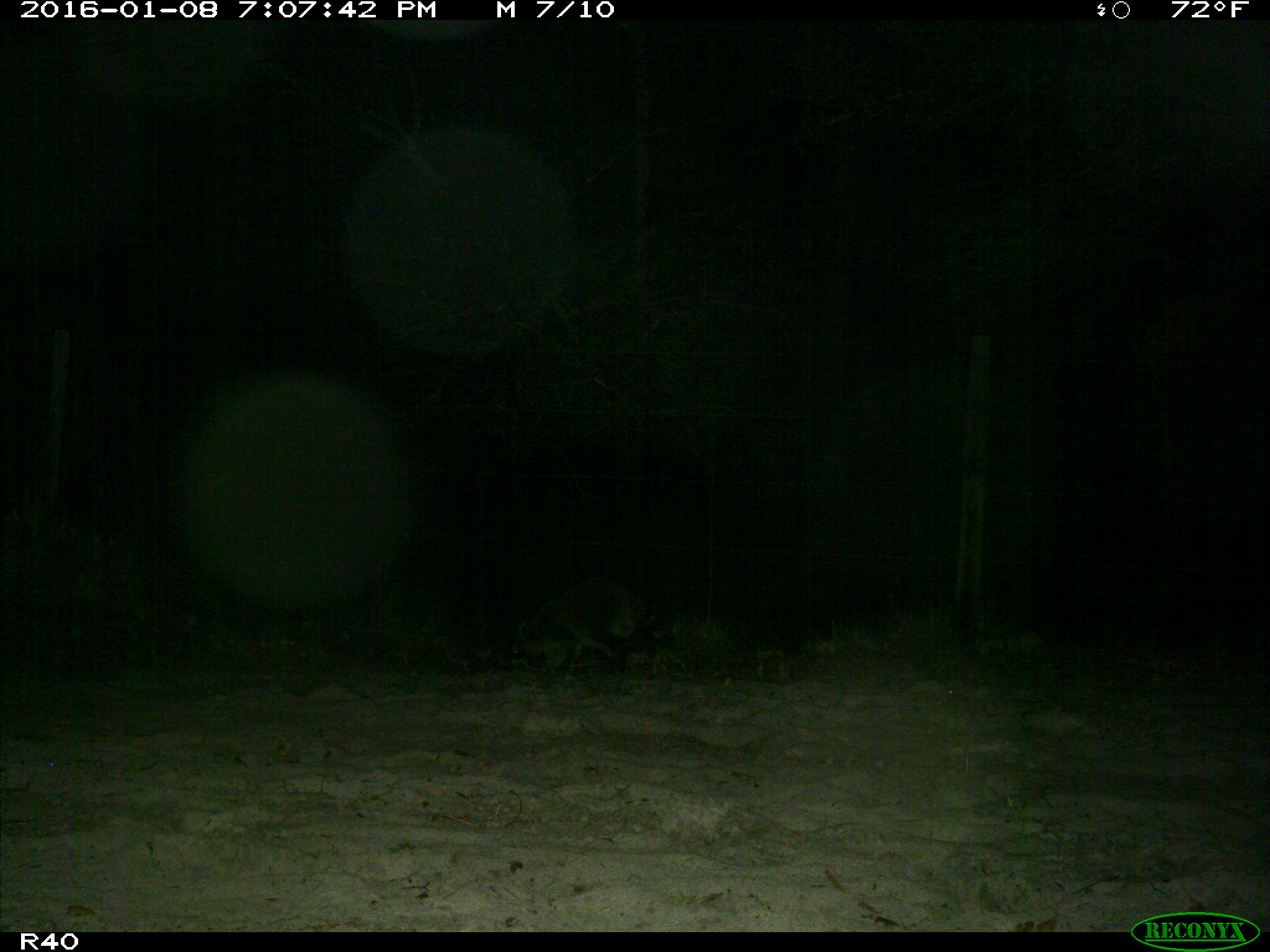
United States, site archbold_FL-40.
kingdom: Animalia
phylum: Chordata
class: Mammalia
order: Carnivora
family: Procyonidae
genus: Procyon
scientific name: Procyon lotor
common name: common raccoon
Procyon lotor (common raccoon).